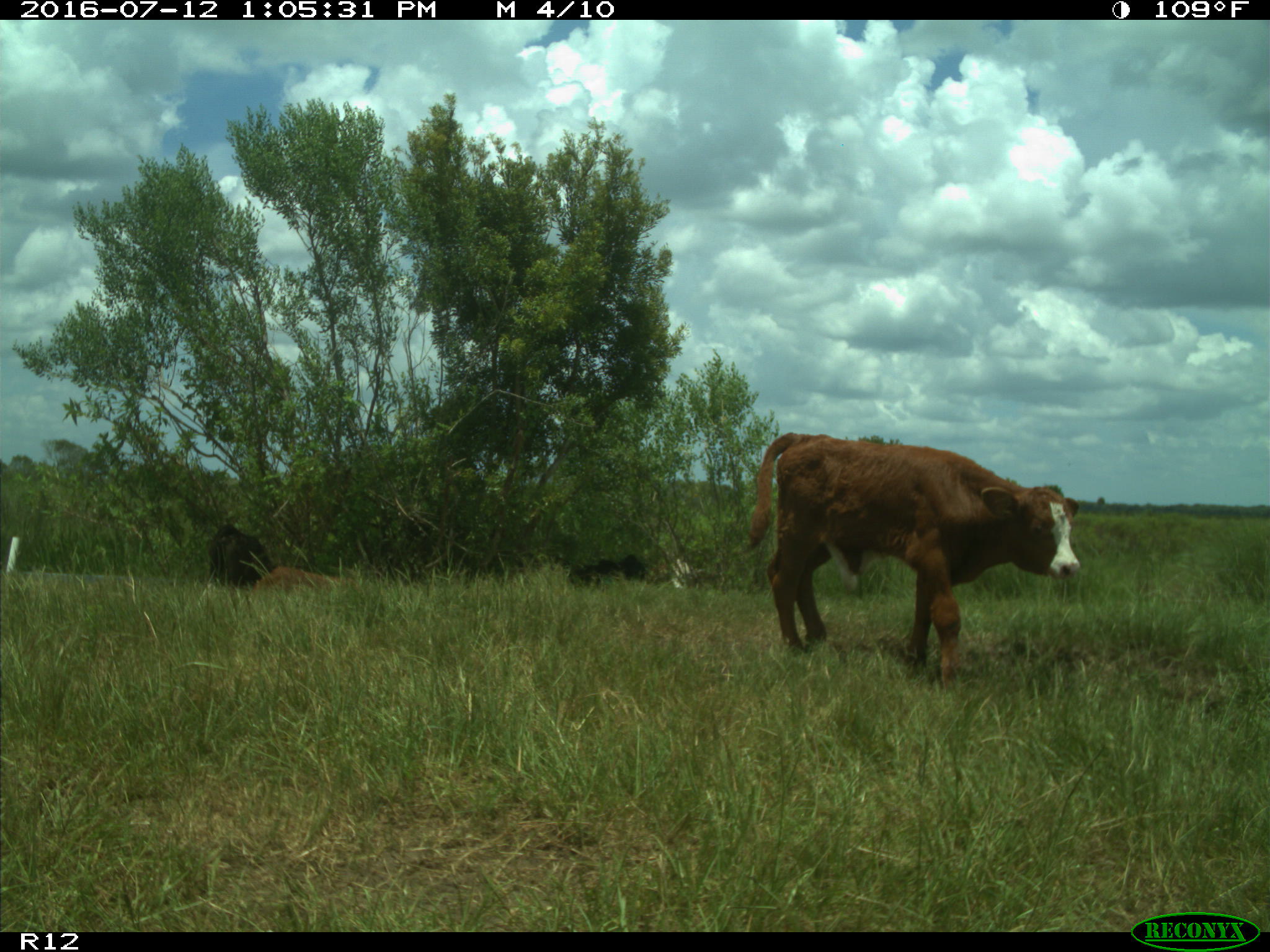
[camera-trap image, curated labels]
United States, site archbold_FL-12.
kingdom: Animalia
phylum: Chordata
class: Mammalia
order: Artiodactyla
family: Bovidae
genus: Bos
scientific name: Bos taurus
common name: domestic cow